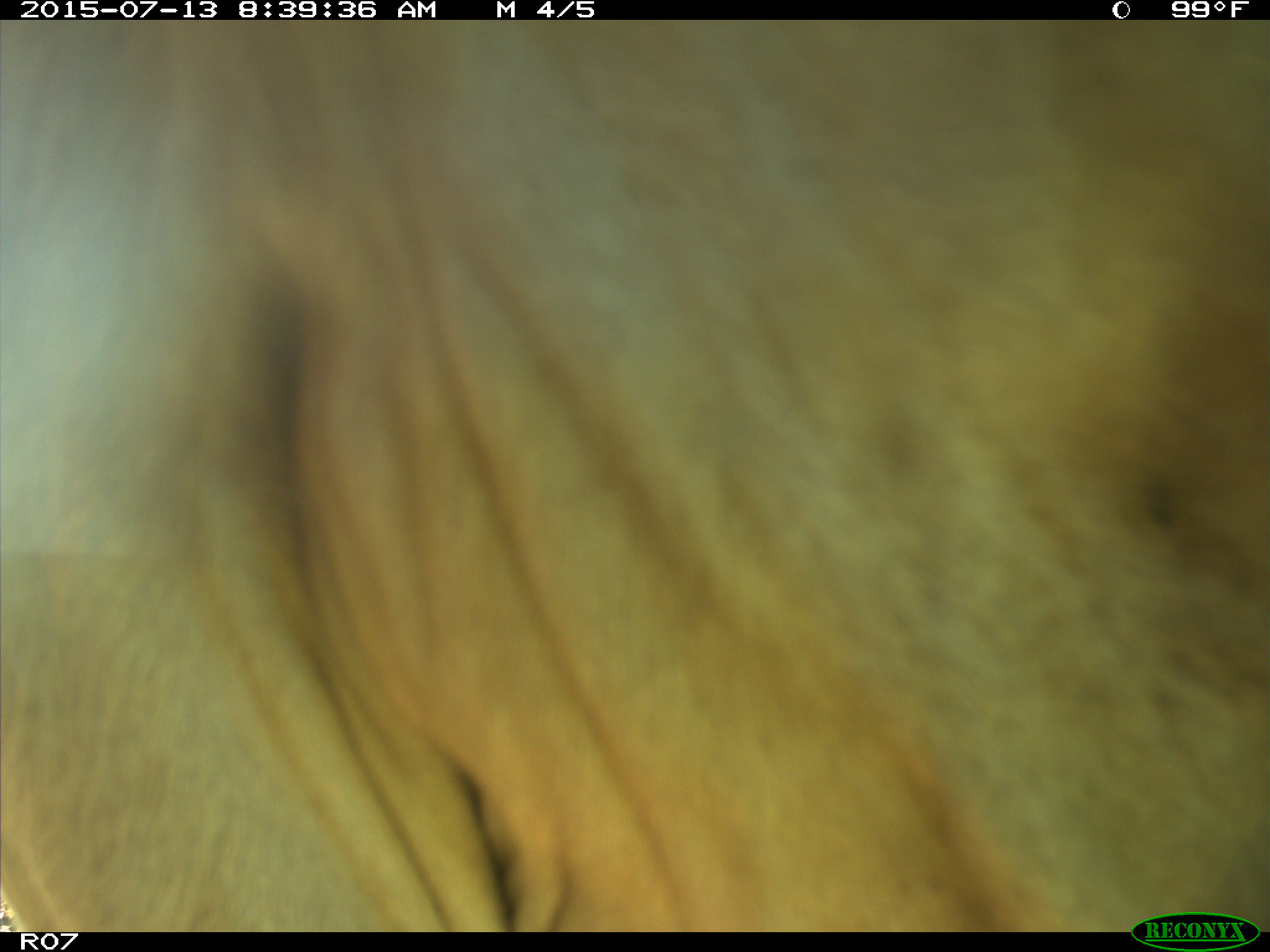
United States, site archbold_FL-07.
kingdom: Animalia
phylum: Chordata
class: Mammalia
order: Artiodactyla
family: Bovidae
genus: Bos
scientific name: Bos taurus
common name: domestic cow